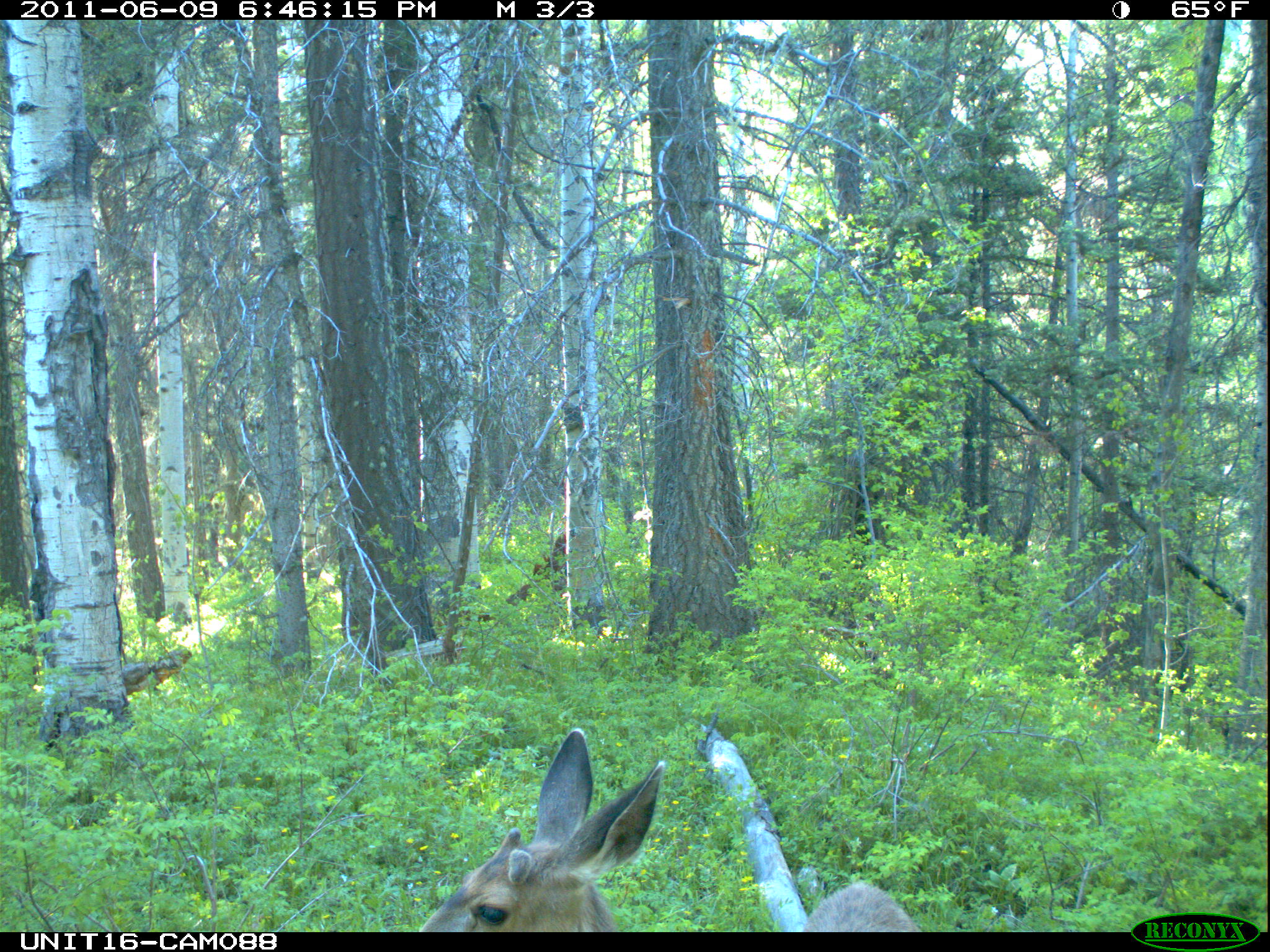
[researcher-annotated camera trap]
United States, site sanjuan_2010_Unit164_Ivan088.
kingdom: Animalia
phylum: Chordata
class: Mammalia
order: Artiodactyla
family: Cervidae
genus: Odocoileus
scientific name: Odocoileus hemionus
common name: mule deer